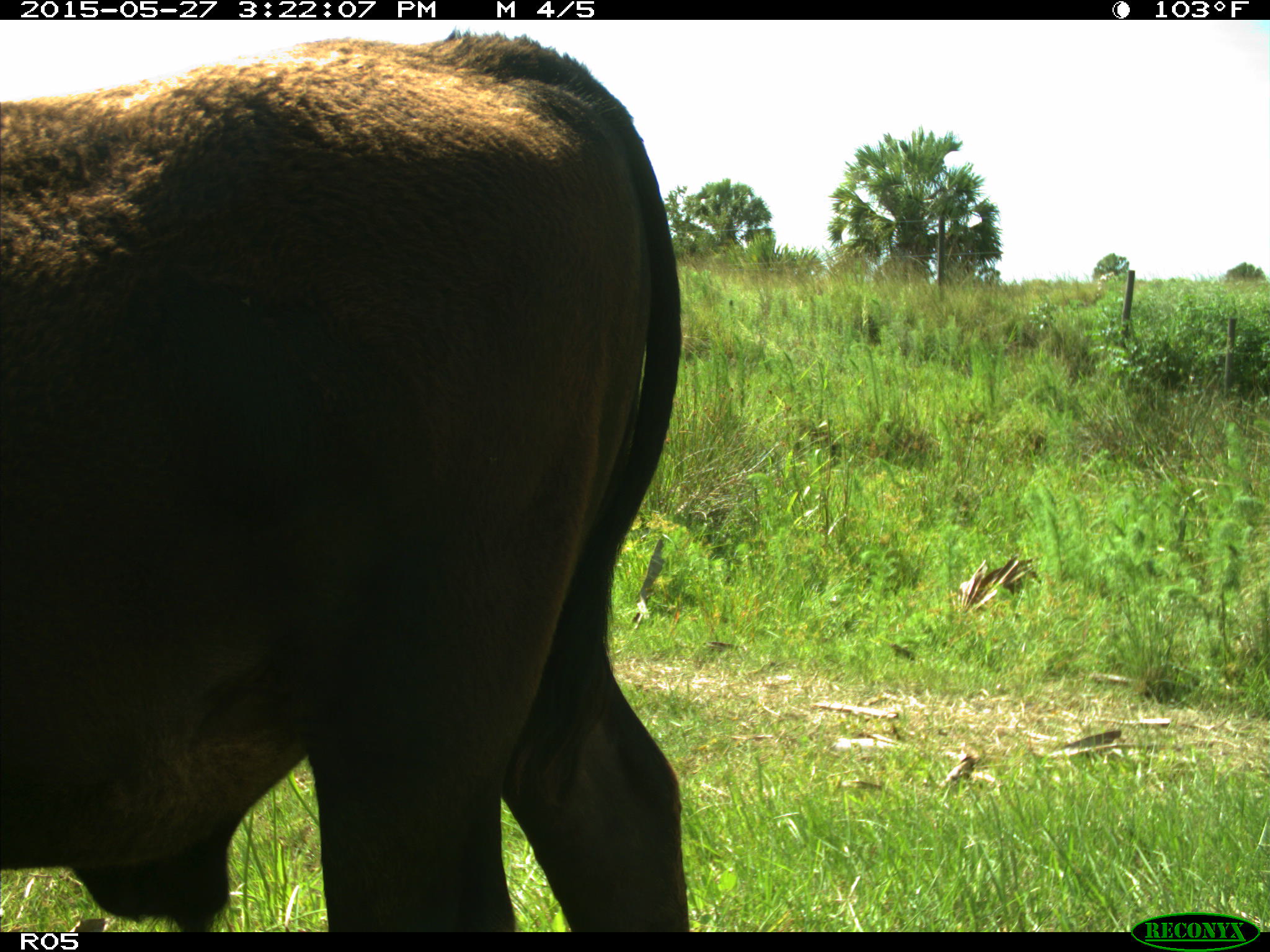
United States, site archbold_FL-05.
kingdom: Animalia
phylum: Chordata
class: Mammalia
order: Artiodactyla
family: Bovidae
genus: Bos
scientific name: Bos taurus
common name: domestic cow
Bos taurus (domestic cow).